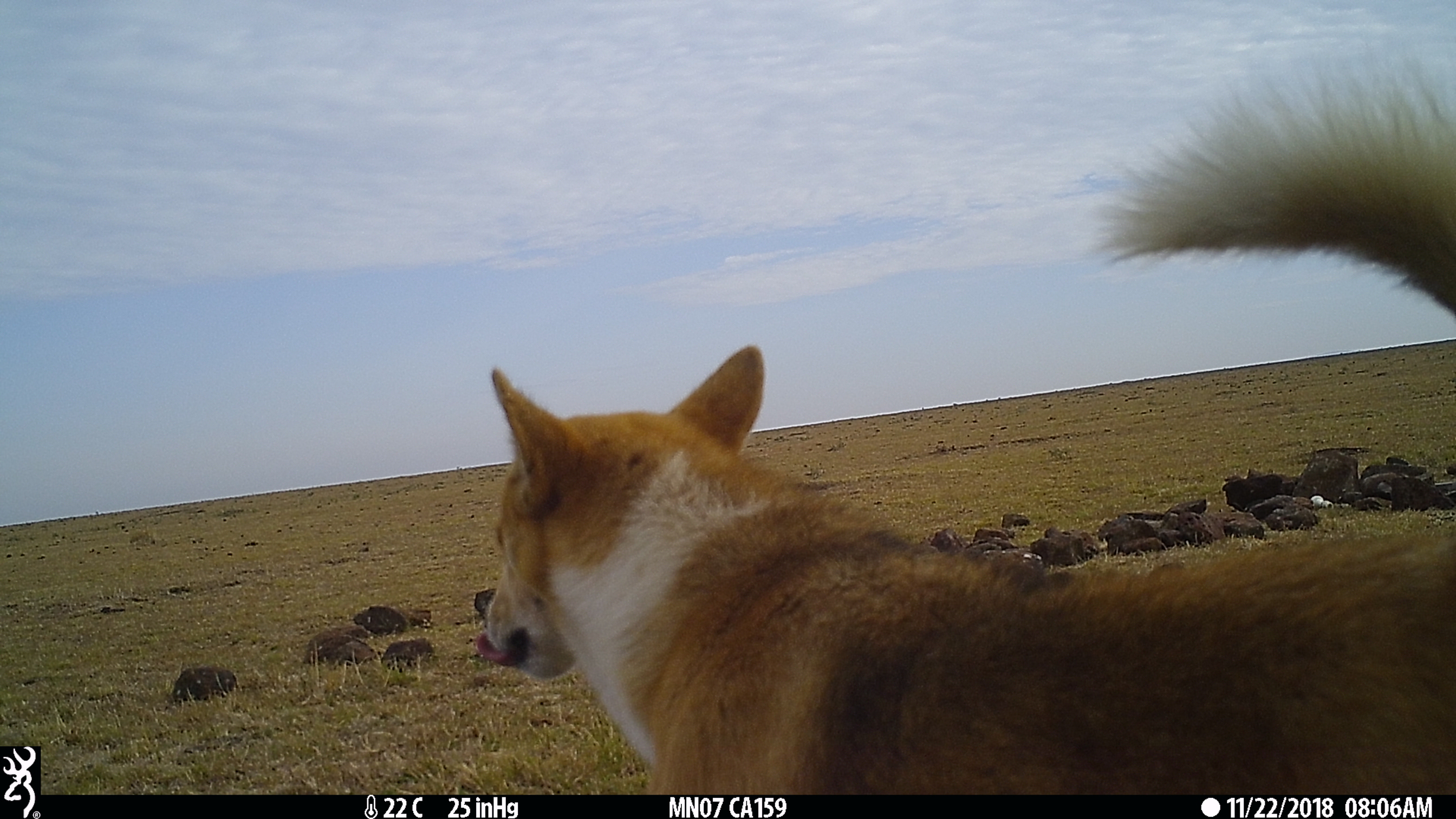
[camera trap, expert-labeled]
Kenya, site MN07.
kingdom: Animalia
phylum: Chordata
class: Mammalia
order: Carnivora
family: Canidae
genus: Canis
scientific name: Canis familiaris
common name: domestic dog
Domestic dog (Canis familiaris).